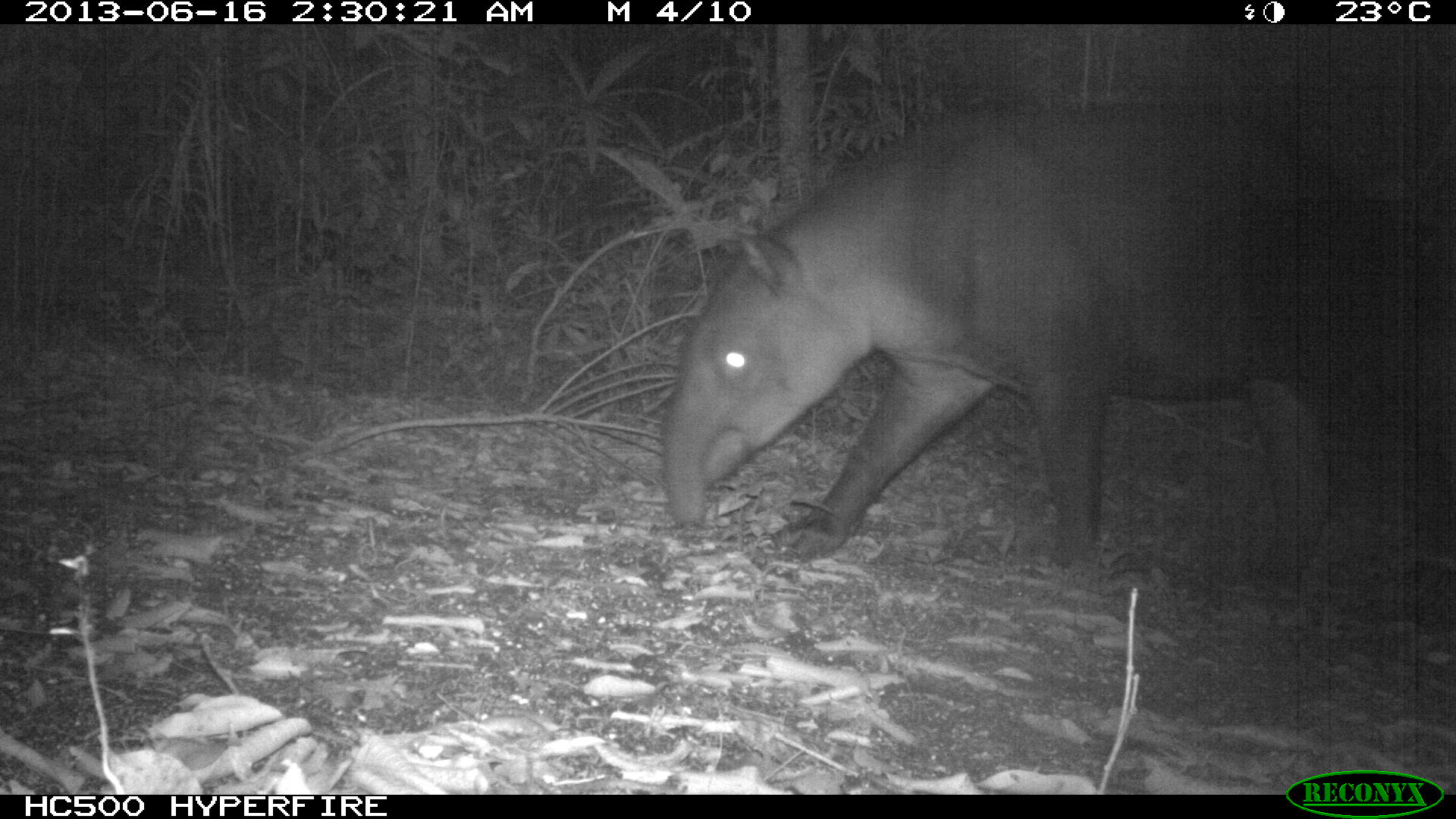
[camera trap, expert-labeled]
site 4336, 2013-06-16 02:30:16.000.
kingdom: Animalia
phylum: Chordata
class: Mammalia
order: Perissodactyla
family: Tapiridae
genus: Tapirus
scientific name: Tapirus bairdii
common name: baird's tapir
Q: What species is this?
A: Tapirus bairdii (baird's tapir).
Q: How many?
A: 1.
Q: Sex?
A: Male.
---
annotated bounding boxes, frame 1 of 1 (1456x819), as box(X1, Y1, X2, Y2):
tapirus bairdii: box(657, 91, 1437, 602)